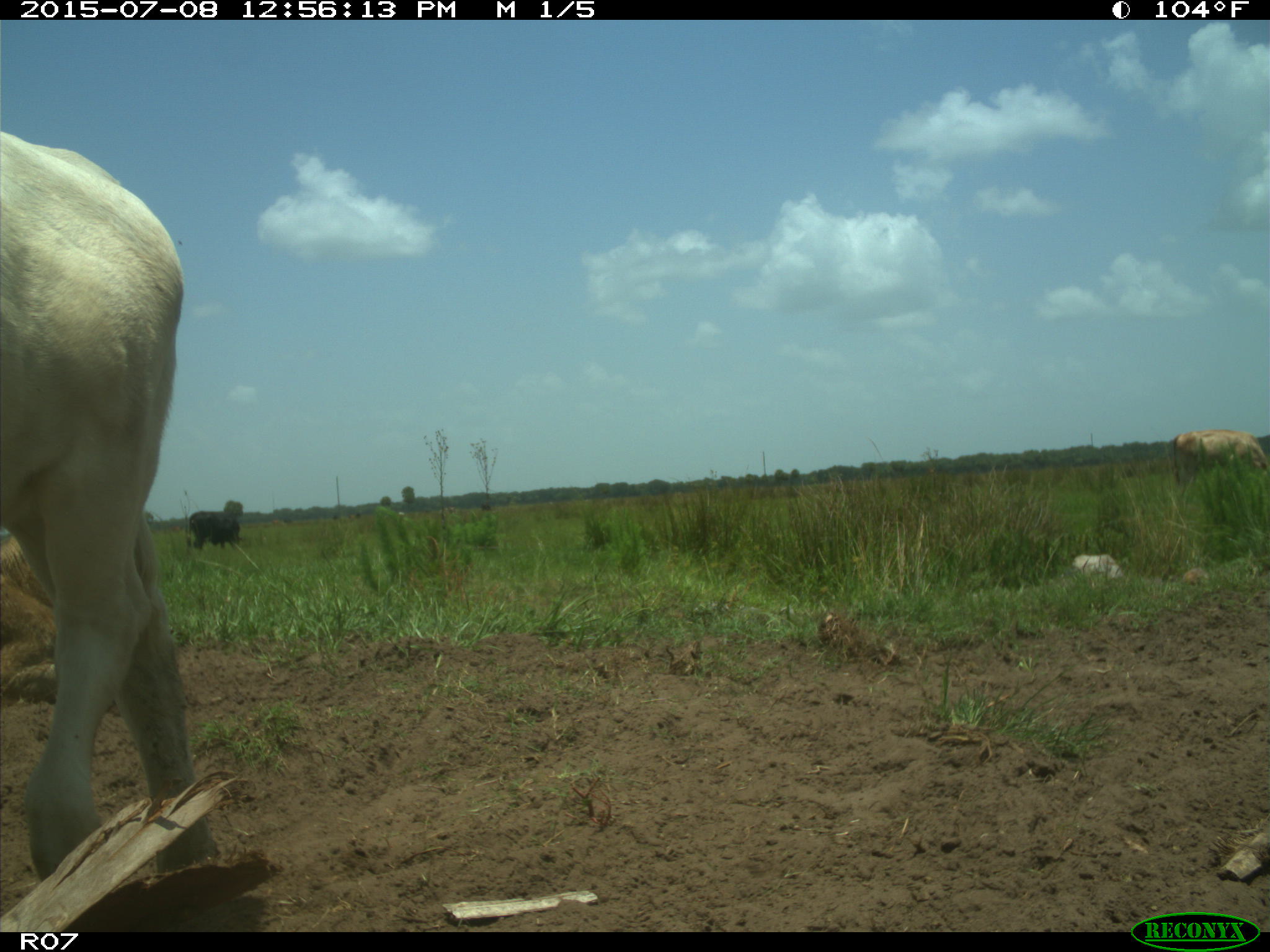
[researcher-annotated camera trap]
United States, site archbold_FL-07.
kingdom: Animalia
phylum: Chordata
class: Mammalia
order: Artiodactyla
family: Bovidae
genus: Bos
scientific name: Bos taurus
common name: domestic cow